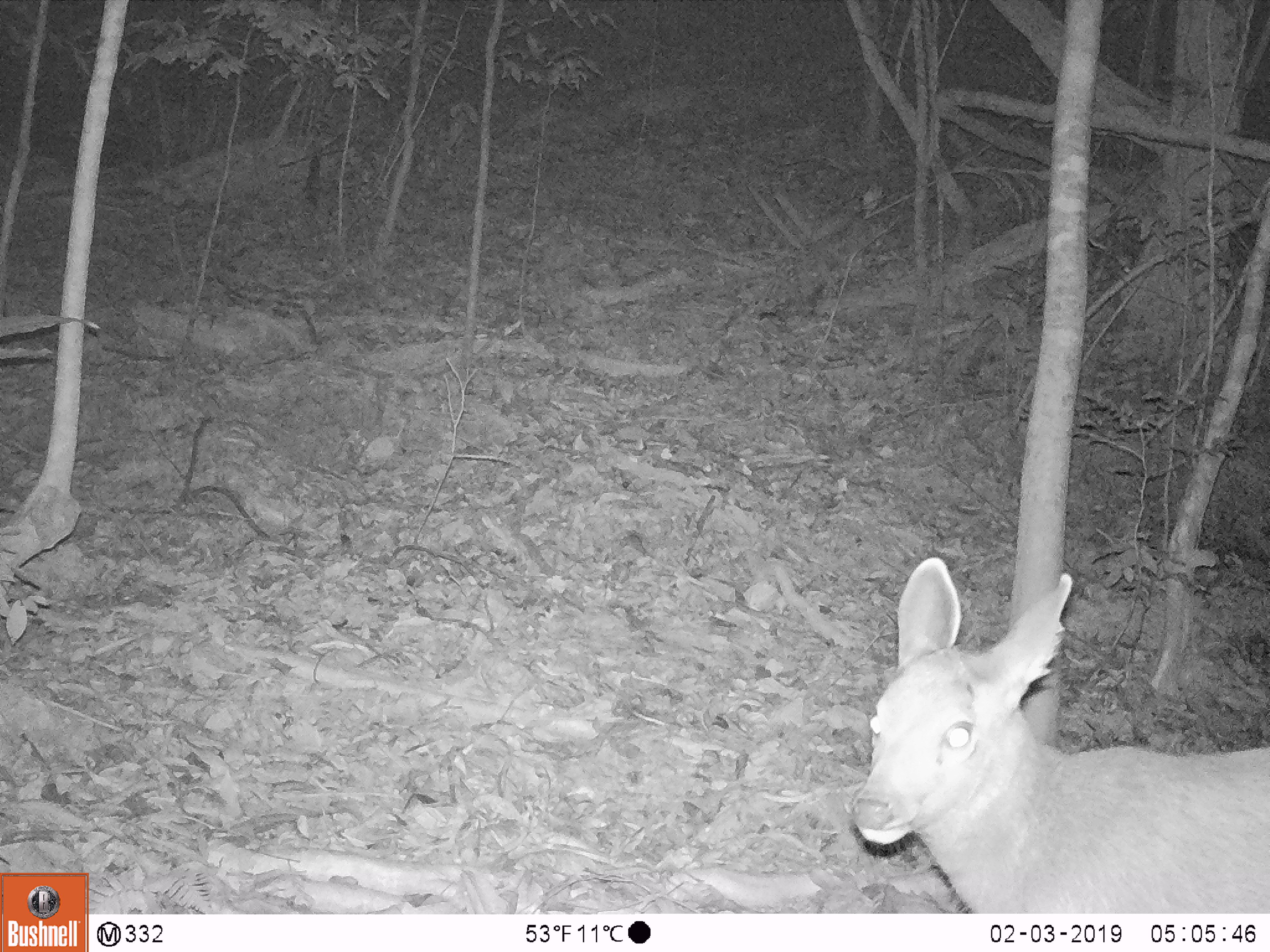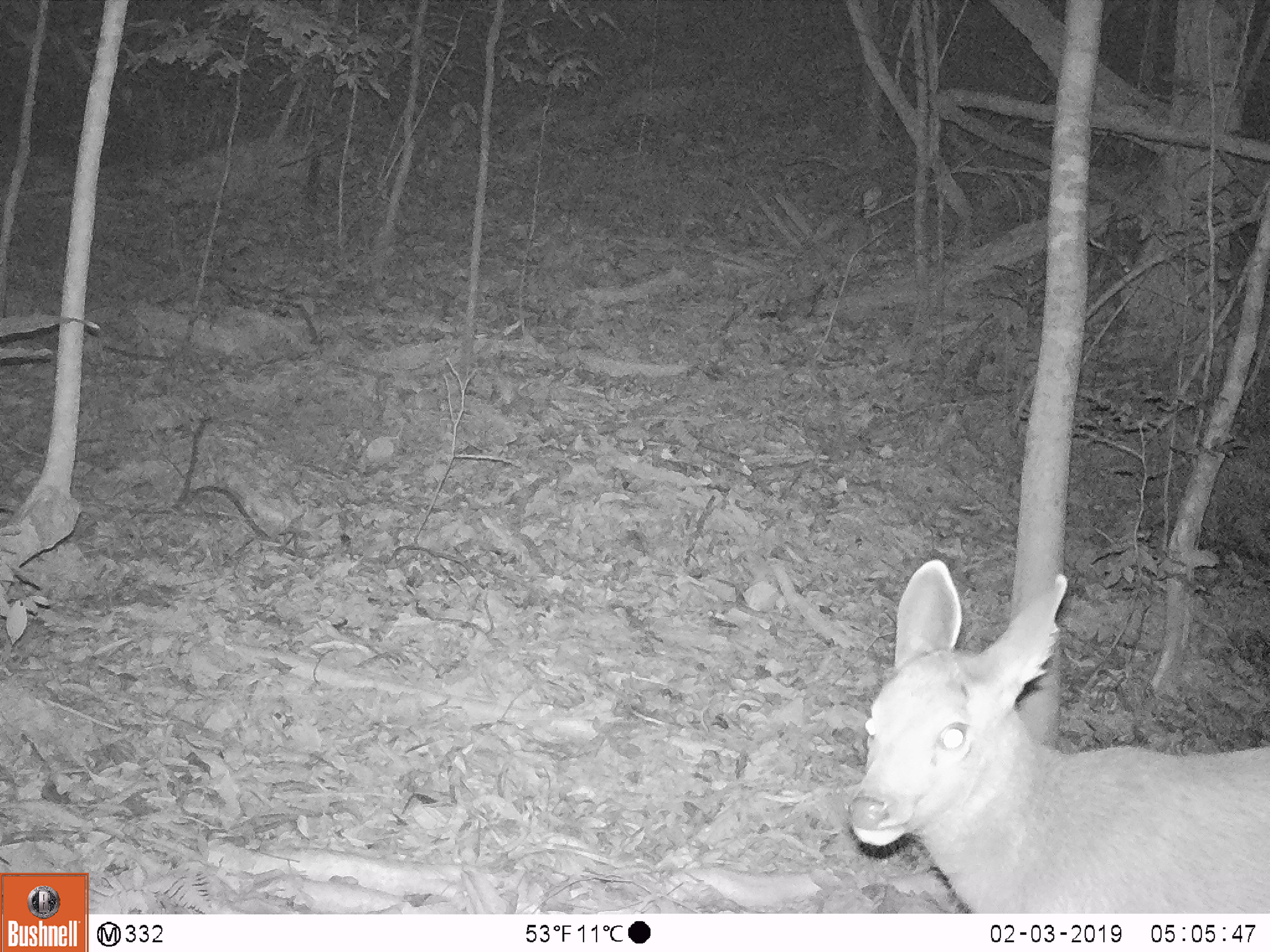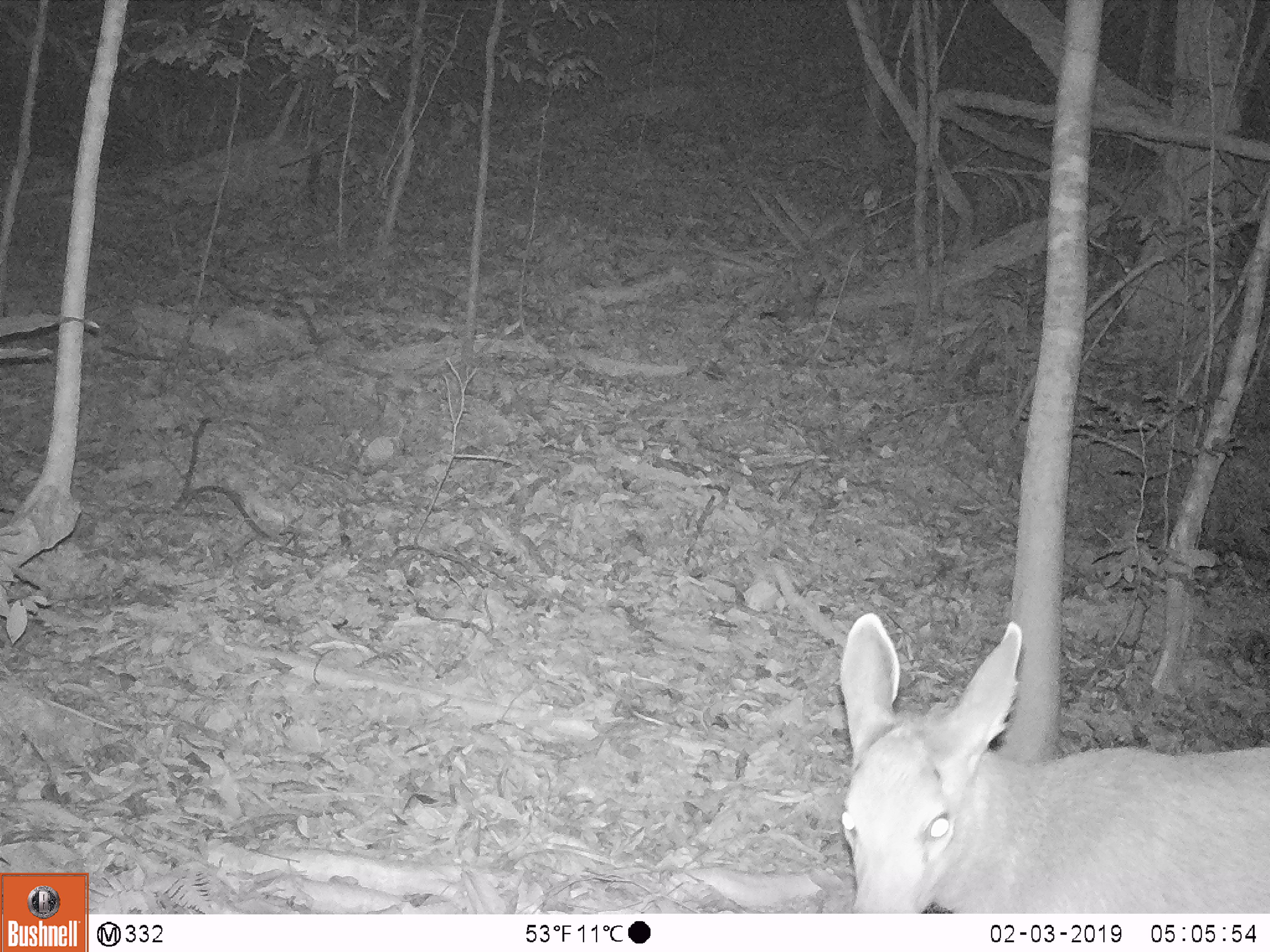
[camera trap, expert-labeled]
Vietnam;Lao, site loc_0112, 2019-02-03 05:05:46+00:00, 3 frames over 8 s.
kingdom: Animalia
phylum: Chordata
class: Mammalia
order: Artiodactyla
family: Cervidae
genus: Rusa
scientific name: Rusa unicolor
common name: sambar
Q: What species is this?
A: Sambar (Rusa unicolor).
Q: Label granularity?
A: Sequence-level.